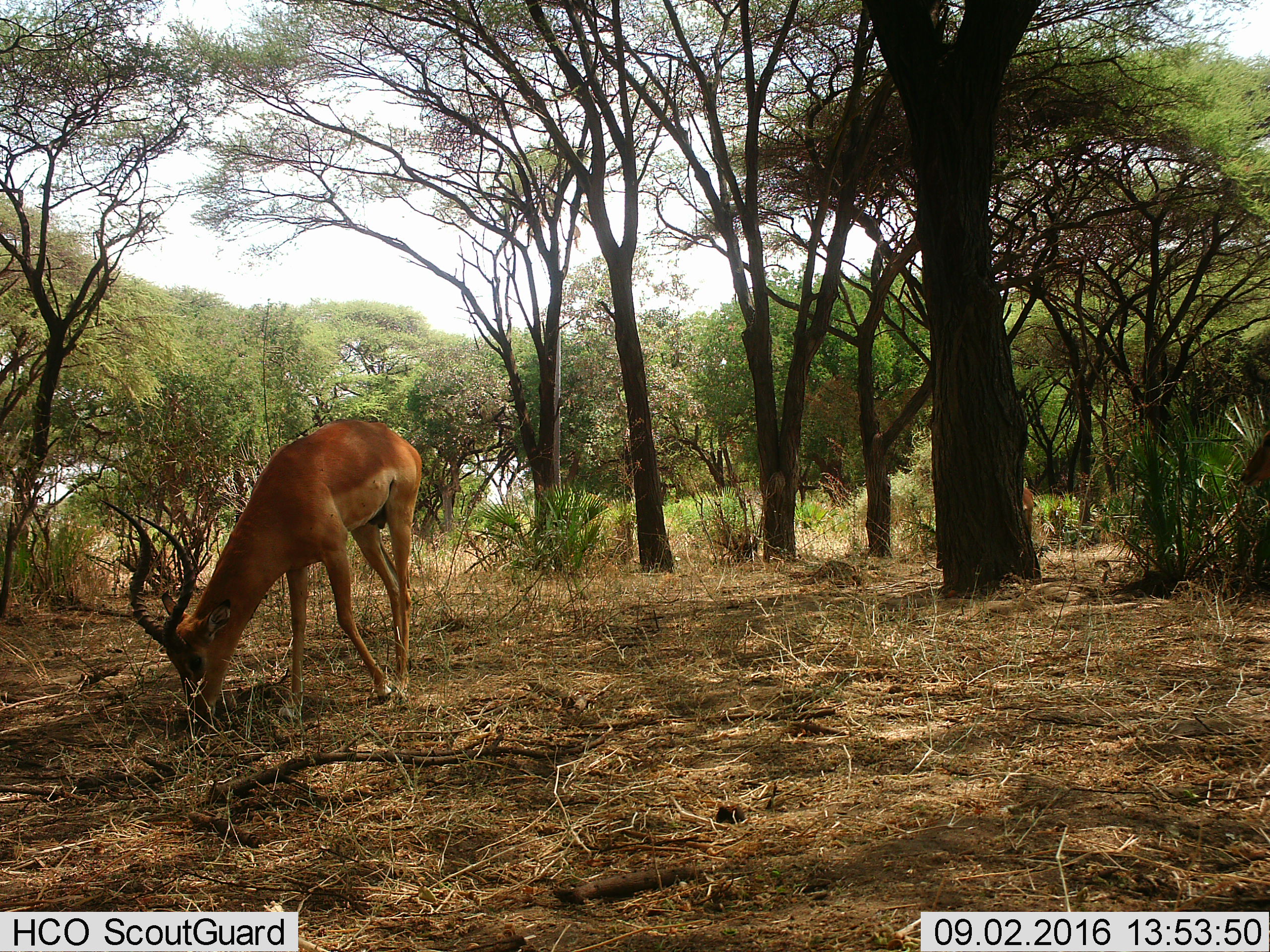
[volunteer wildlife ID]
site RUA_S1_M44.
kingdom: Animalia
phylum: Chordata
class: Mammalia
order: Artiodactyla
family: Bovidae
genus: Aepyceros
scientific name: Aepyceros melampus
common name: impala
Impala (Aepyceros melampus), count 2. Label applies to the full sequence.